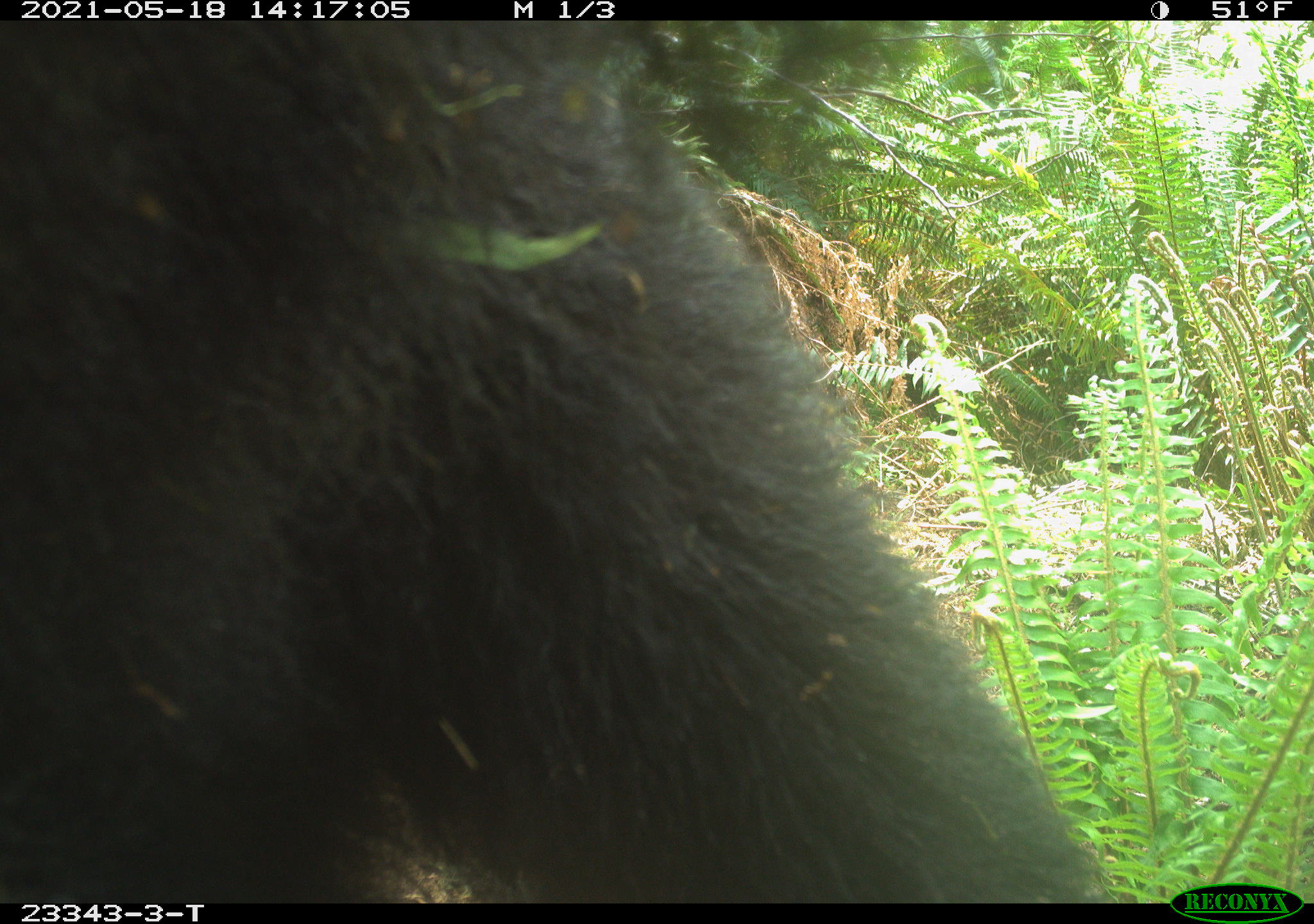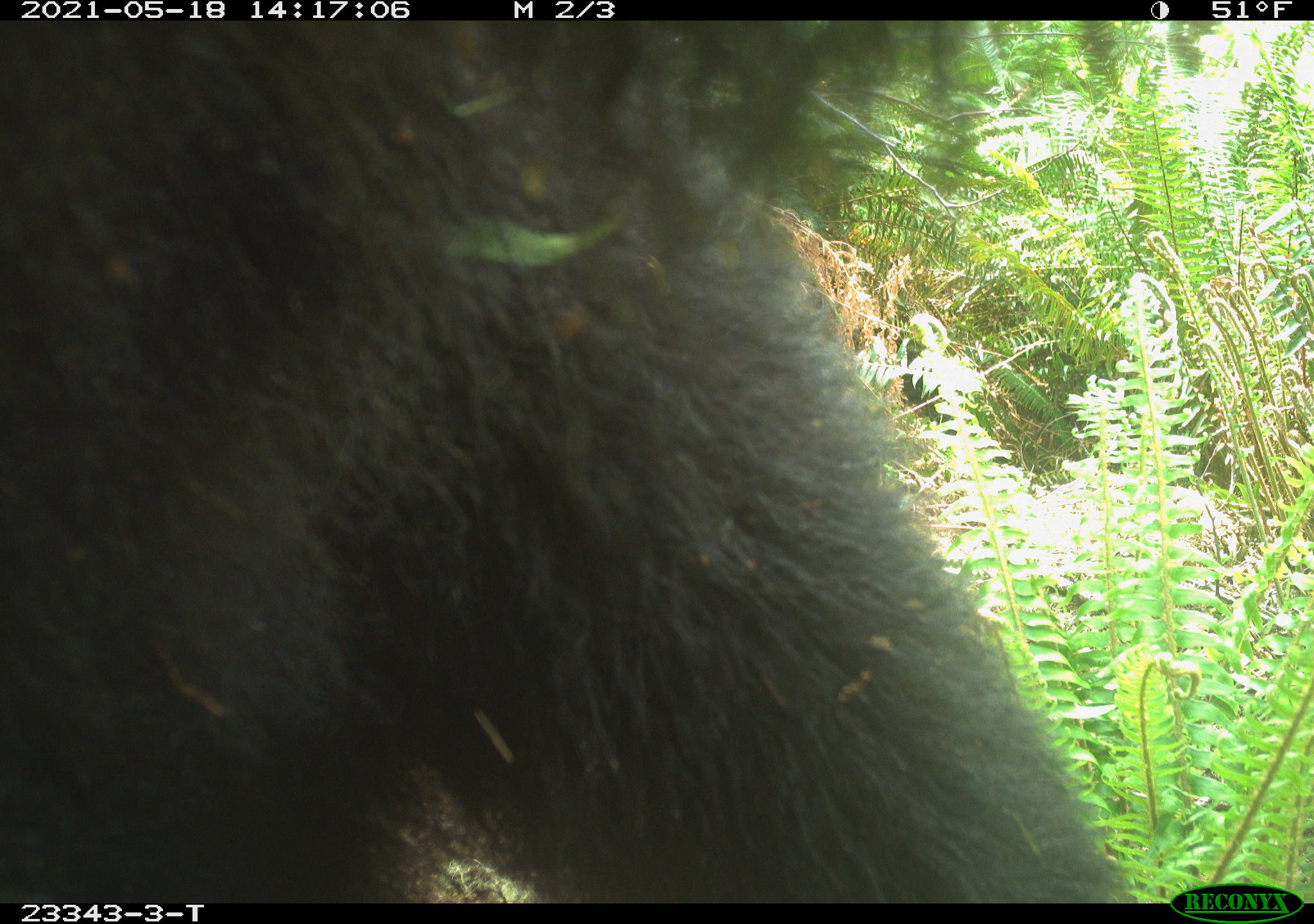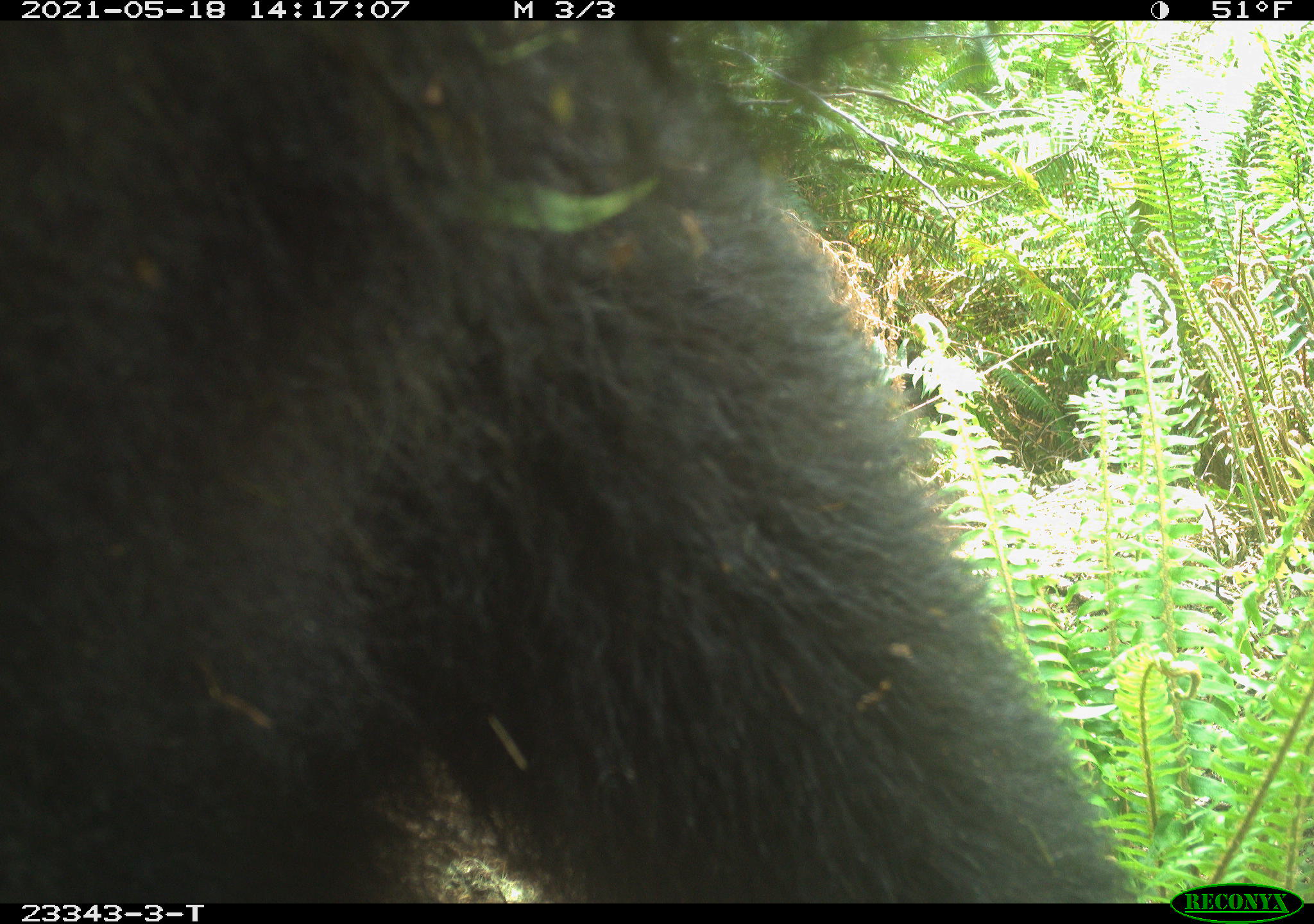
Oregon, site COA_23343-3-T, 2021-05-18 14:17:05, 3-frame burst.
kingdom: Animalia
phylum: Chordata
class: Mammalia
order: Carnivora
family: Ursidae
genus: Ursus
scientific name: Ursus americanus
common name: american black bear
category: black bear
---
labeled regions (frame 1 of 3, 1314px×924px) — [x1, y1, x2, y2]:
black bear: [7, 29, 1116, 893]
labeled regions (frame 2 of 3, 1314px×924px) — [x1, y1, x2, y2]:
black bear: [5, 26, 1146, 894]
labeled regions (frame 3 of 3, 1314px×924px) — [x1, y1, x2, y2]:
black bear: [7, 26, 1116, 895]